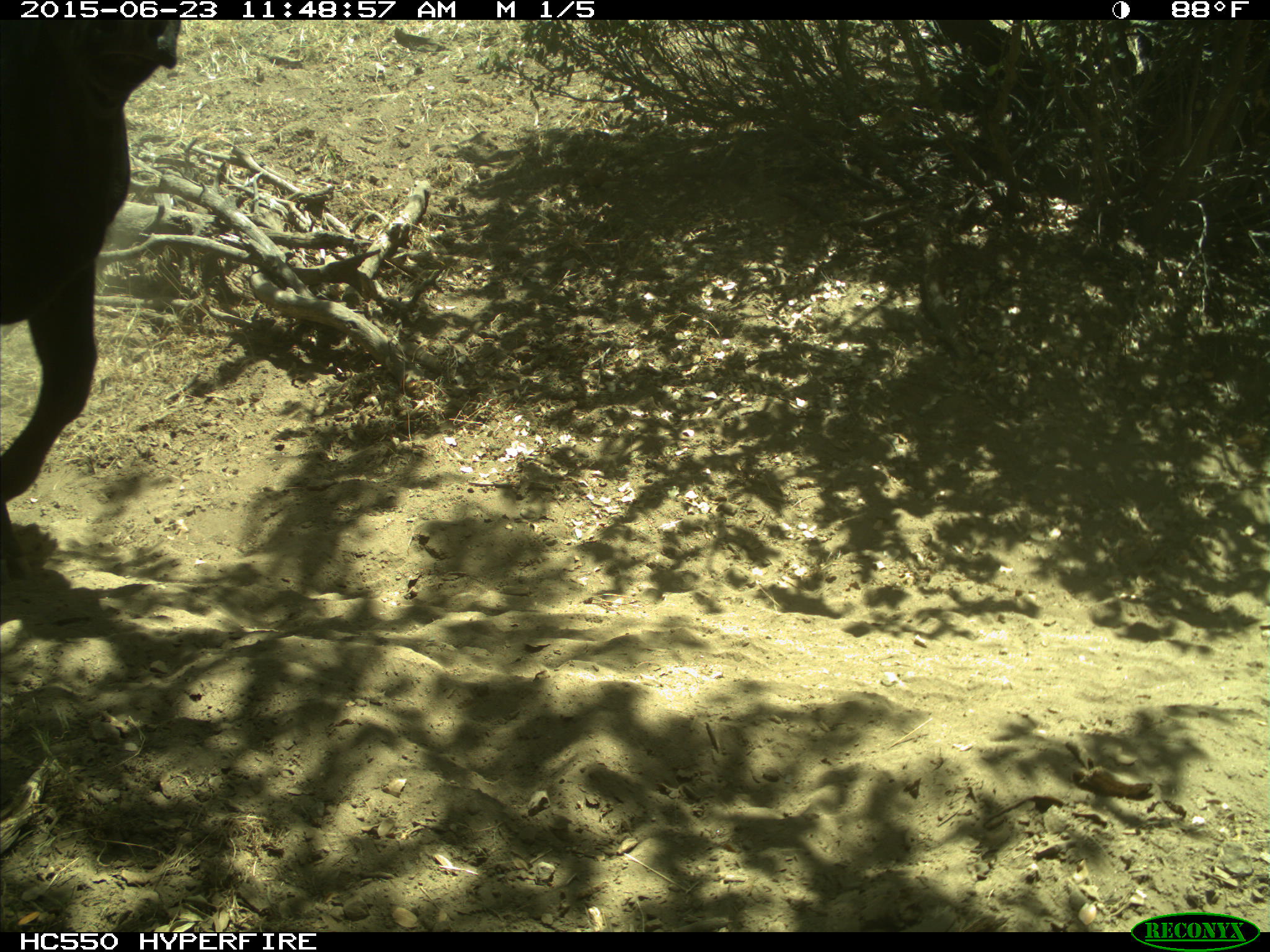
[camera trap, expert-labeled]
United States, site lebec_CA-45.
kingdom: Animalia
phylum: Chordata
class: Mammalia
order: Artiodactyla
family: Bovidae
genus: Bos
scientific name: Bos taurus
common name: domestic cow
Bos taurus (domestic cow).